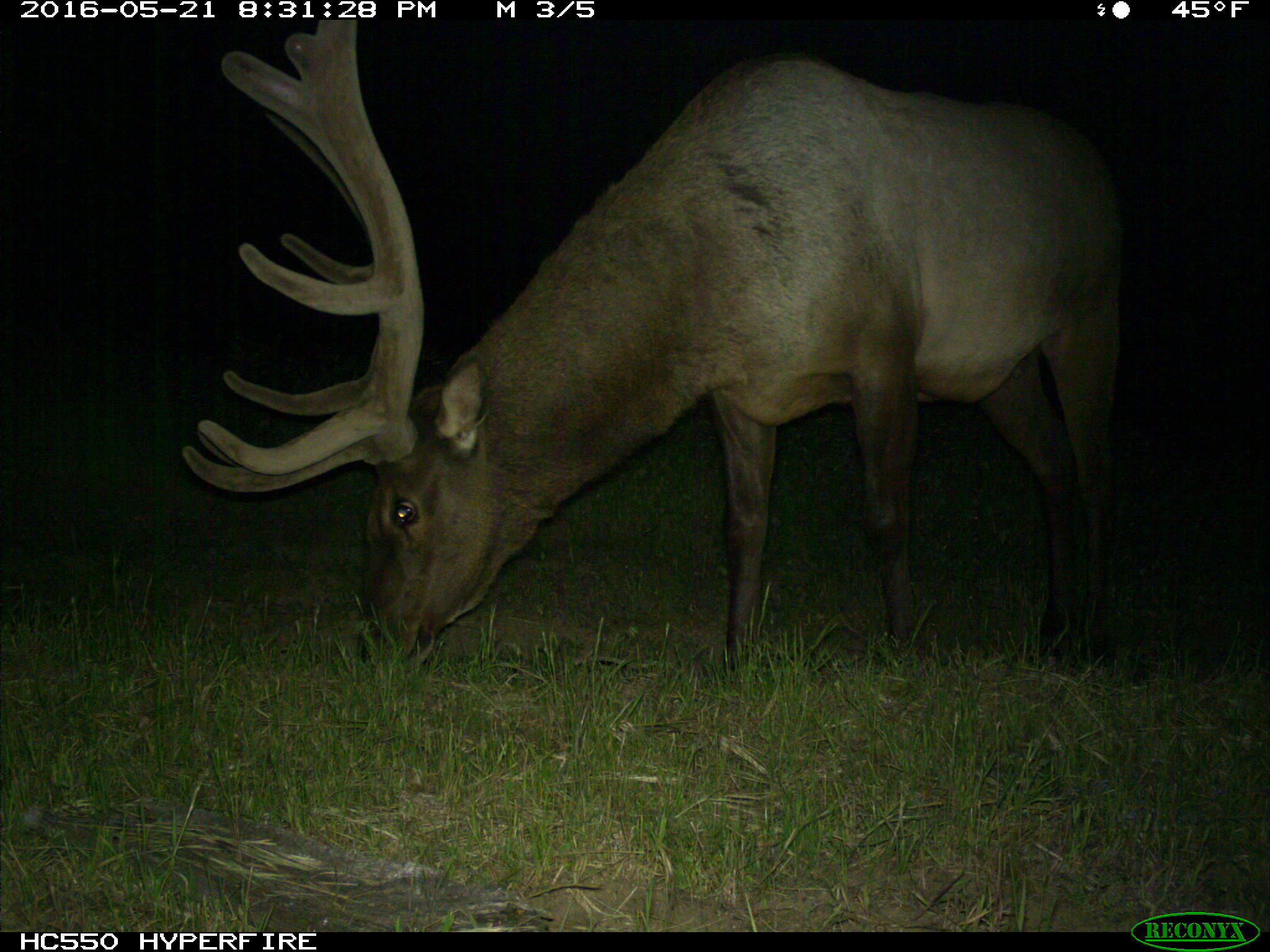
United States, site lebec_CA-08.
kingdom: Animalia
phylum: Chordata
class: Mammalia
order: Artiodactyla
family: Cervidae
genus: Cervus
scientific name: Cervus canadensis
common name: elk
Cervus canadensis (elk).